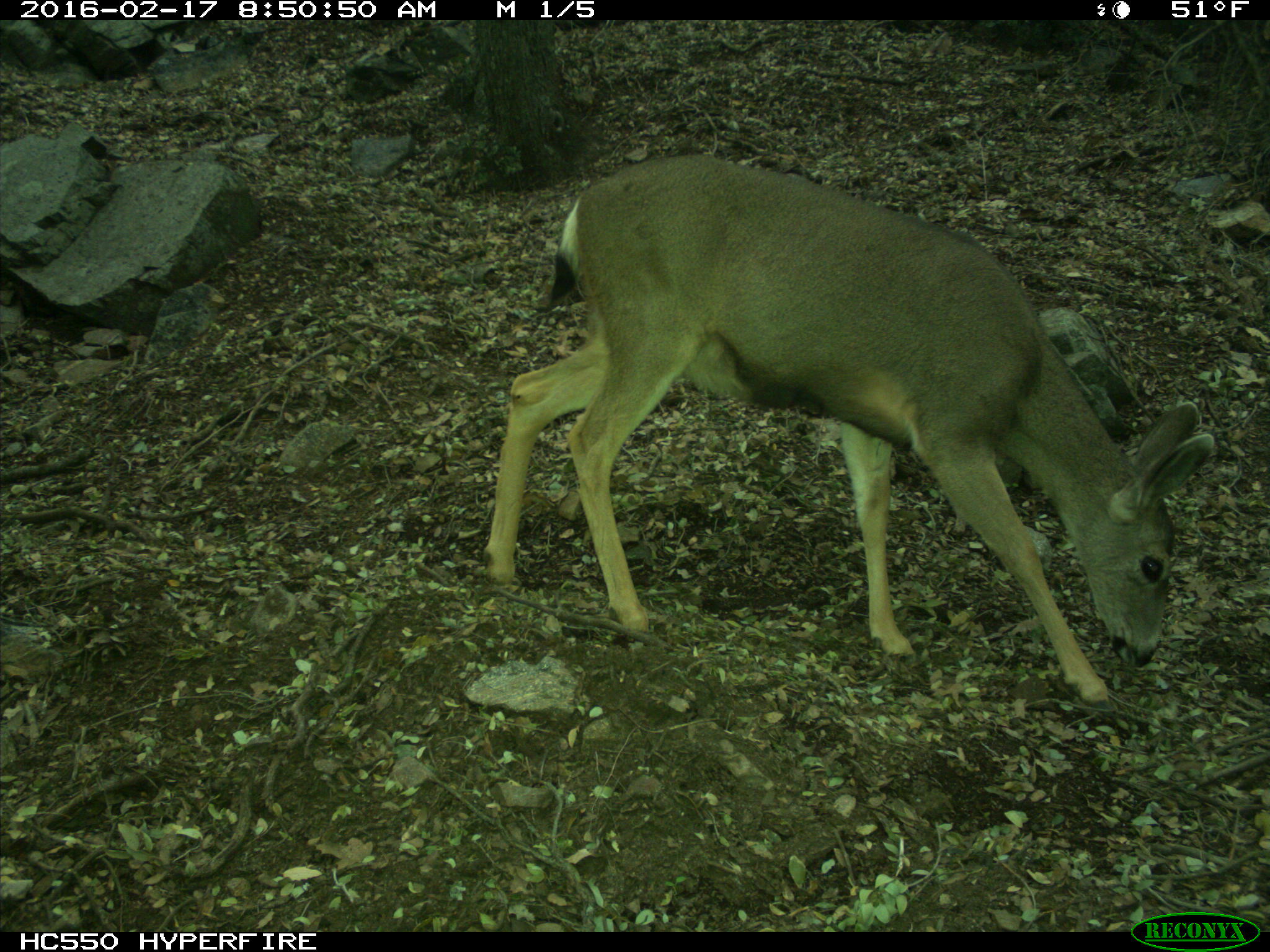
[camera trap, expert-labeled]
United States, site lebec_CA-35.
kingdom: Animalia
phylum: Chordata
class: Mammalia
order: Artiodactyla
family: Cervidae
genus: Odocoileus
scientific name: Odocoileus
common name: deer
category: unidentified deer